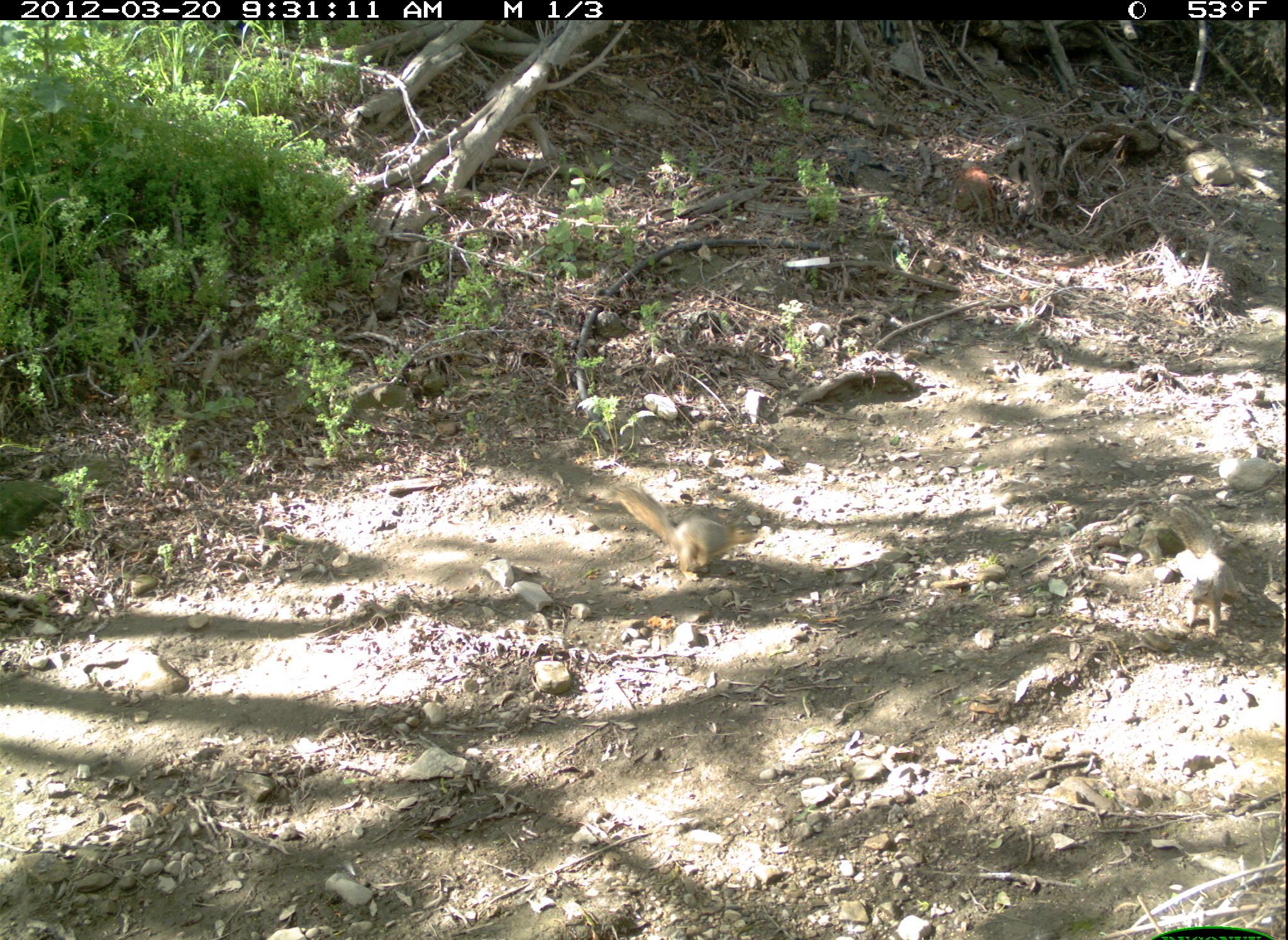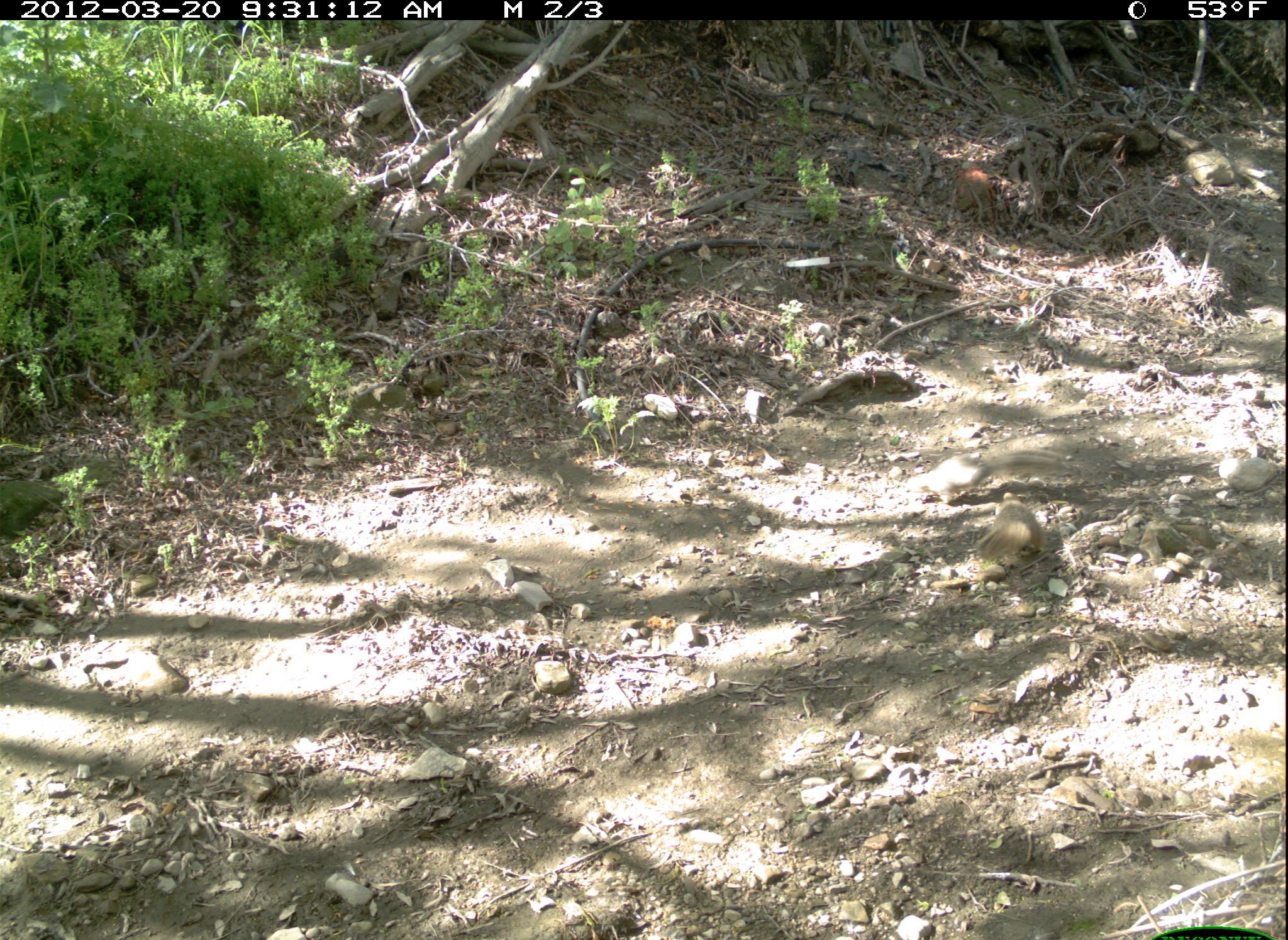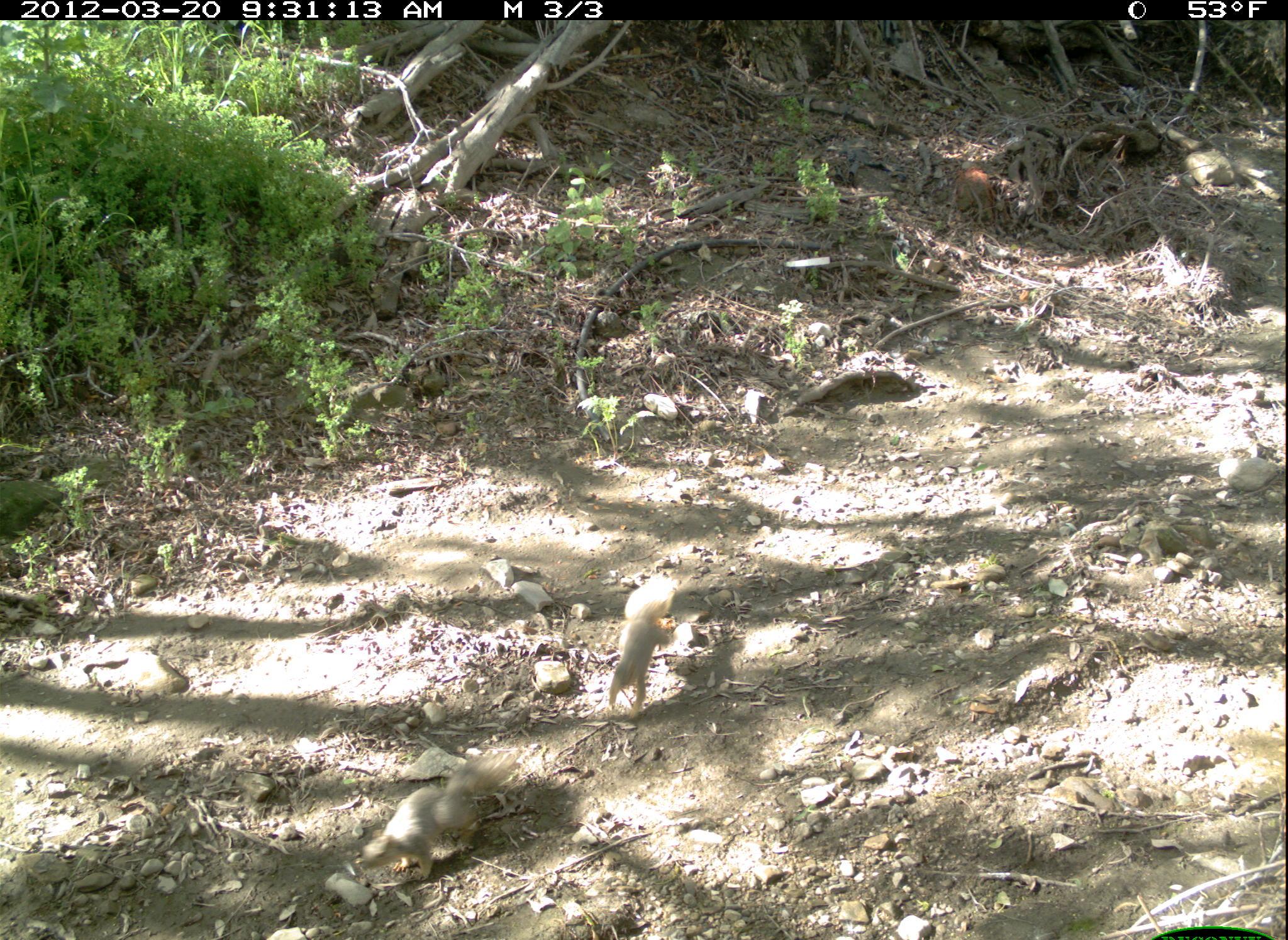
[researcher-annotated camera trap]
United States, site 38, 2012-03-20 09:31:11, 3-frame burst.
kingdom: Animalia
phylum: Chordata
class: Mammalia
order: Rodentia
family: Sciuridae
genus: Sciurus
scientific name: Sciurus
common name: squirrel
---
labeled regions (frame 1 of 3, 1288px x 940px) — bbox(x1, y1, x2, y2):
squirrel: bbox(586, 451, 768, 625)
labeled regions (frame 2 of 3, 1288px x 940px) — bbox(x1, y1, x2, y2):
squirrel: bbox(956, 472, 1053, 641)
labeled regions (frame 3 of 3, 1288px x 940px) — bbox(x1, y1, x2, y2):
squirrel: bbox(518, 503, 768, 778)